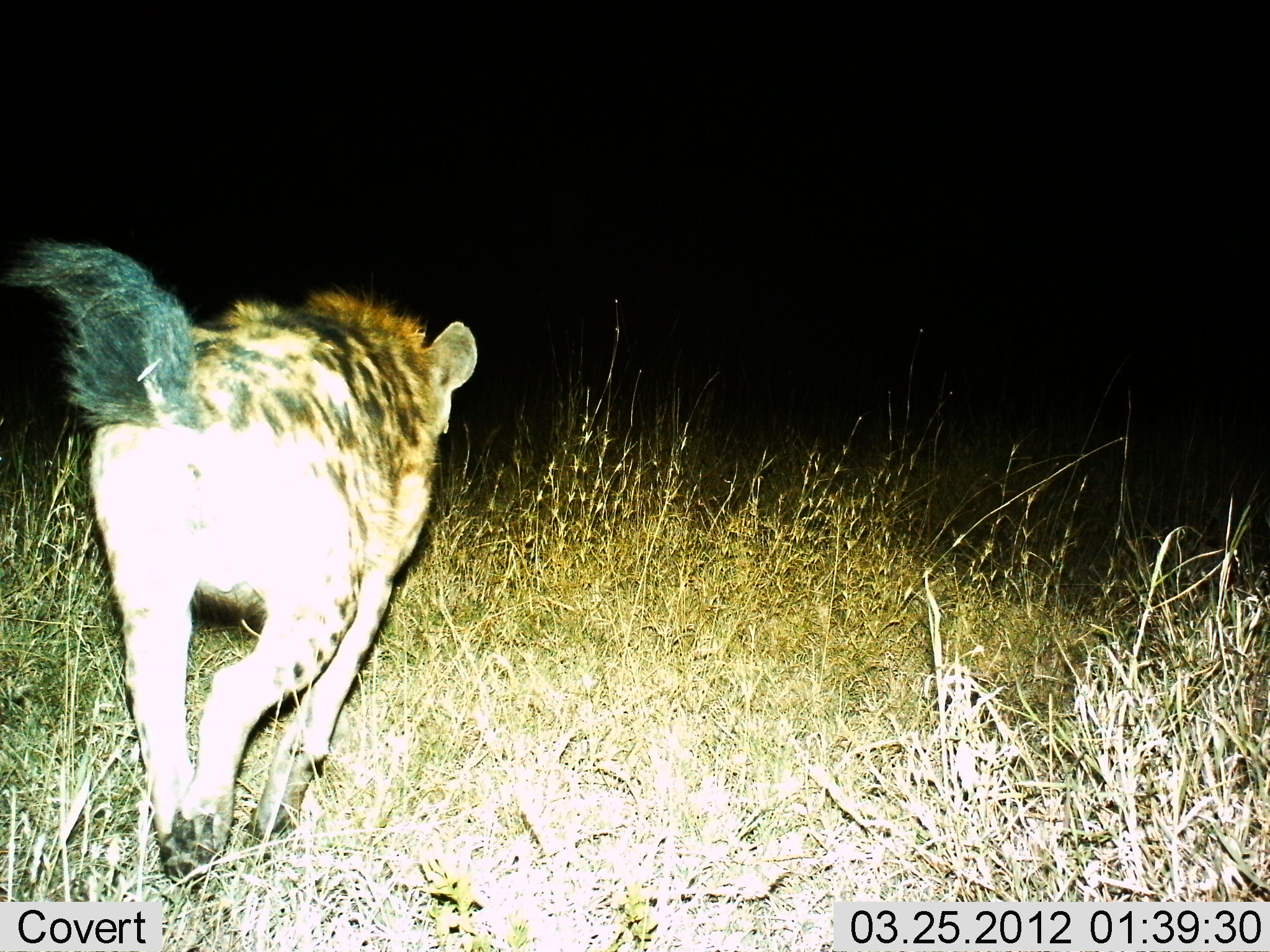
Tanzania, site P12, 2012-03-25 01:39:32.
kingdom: Animalia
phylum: Chordata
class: Mammalia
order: Carnivora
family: Hyaenidae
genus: Crocuta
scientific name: Crocuta crocuta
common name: spotted hyena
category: hyenaspotted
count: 1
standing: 7%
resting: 0%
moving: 93%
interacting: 0%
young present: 0%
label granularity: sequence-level